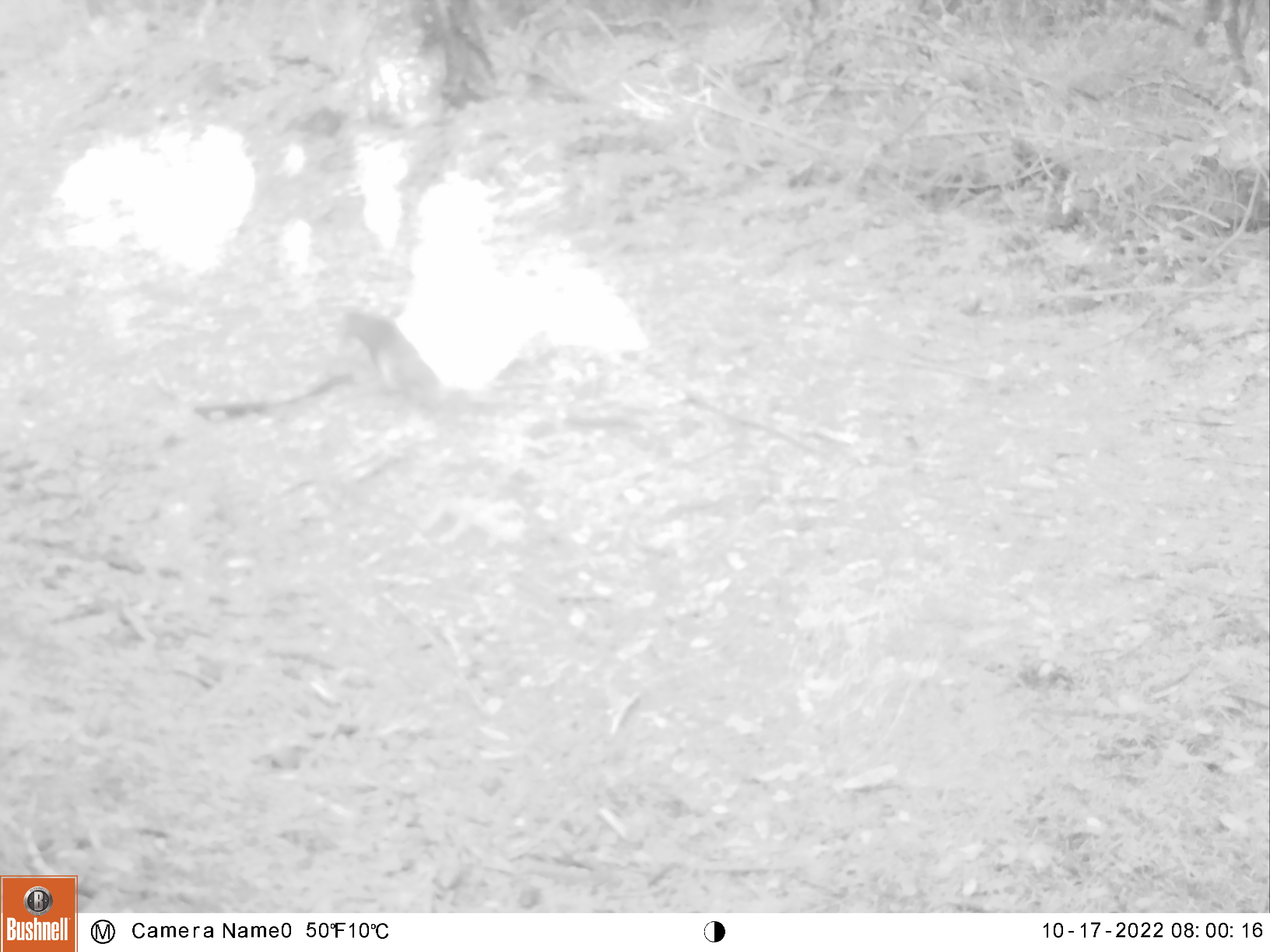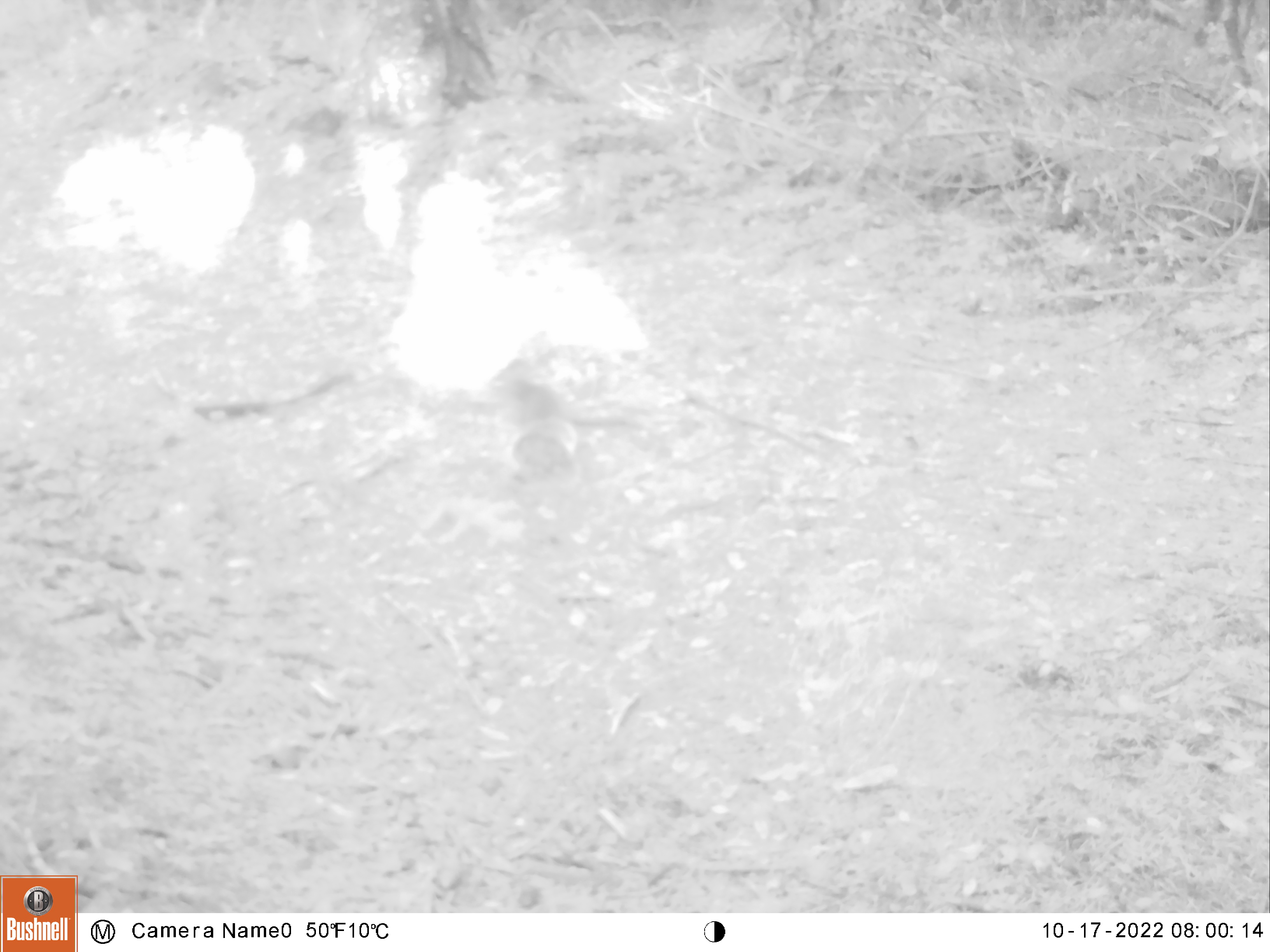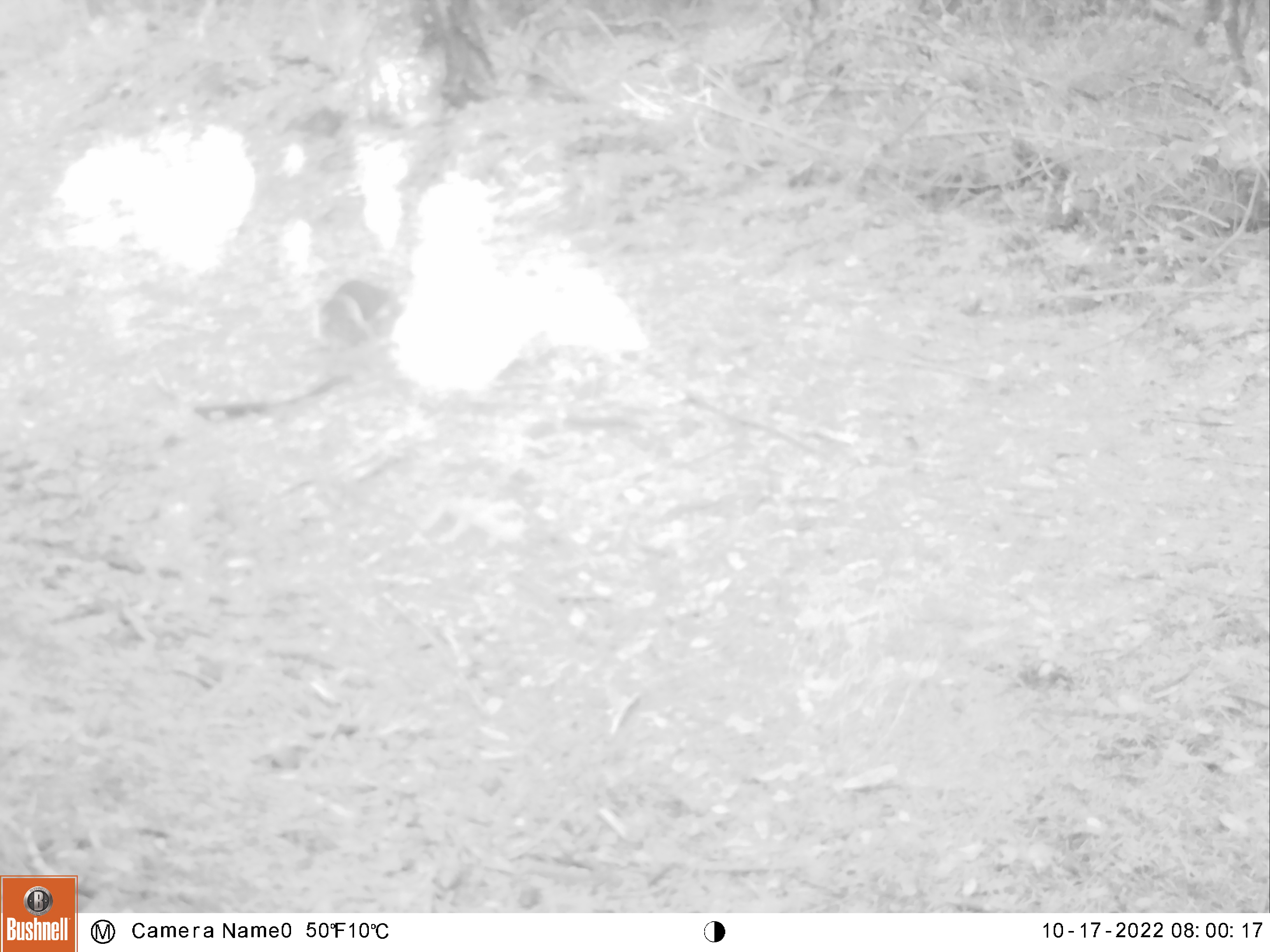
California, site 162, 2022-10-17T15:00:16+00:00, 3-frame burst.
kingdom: Animalia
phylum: Chordata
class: Mammalia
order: Rodentia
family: Sciuridae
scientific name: Sciuridae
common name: squirrel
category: unknown squirrel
Unknown squirrel (squirrel) (Sciuridae).